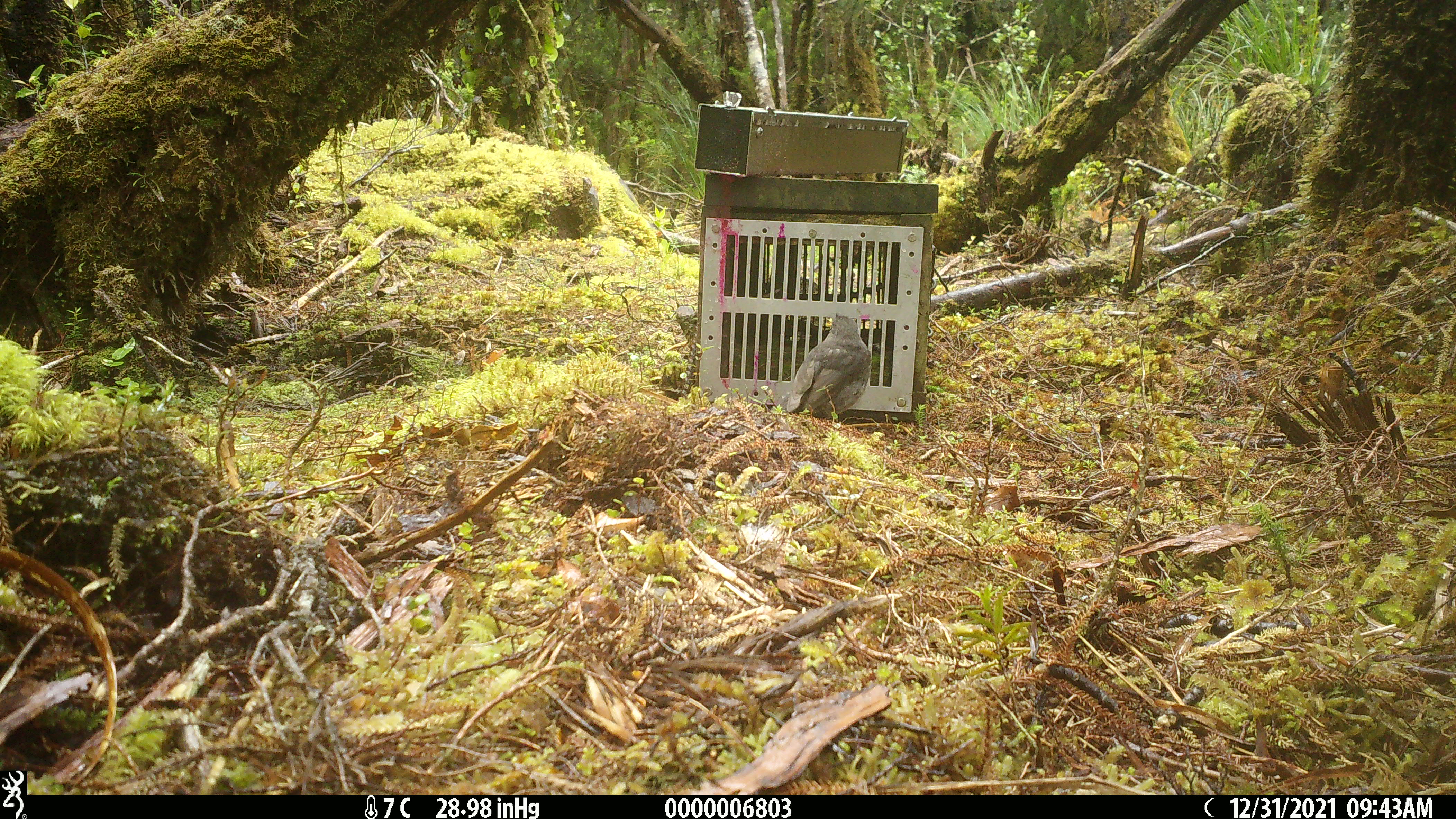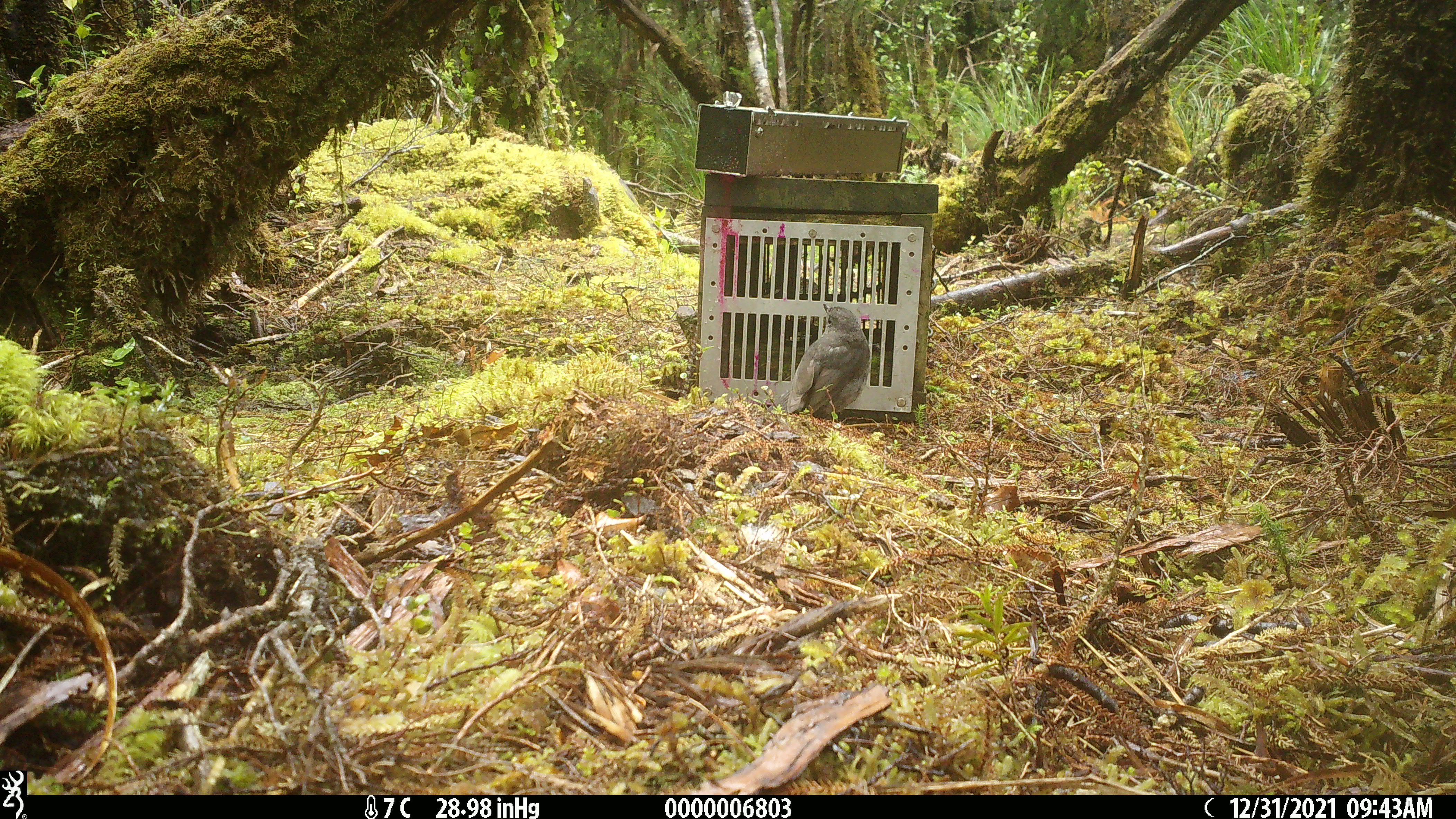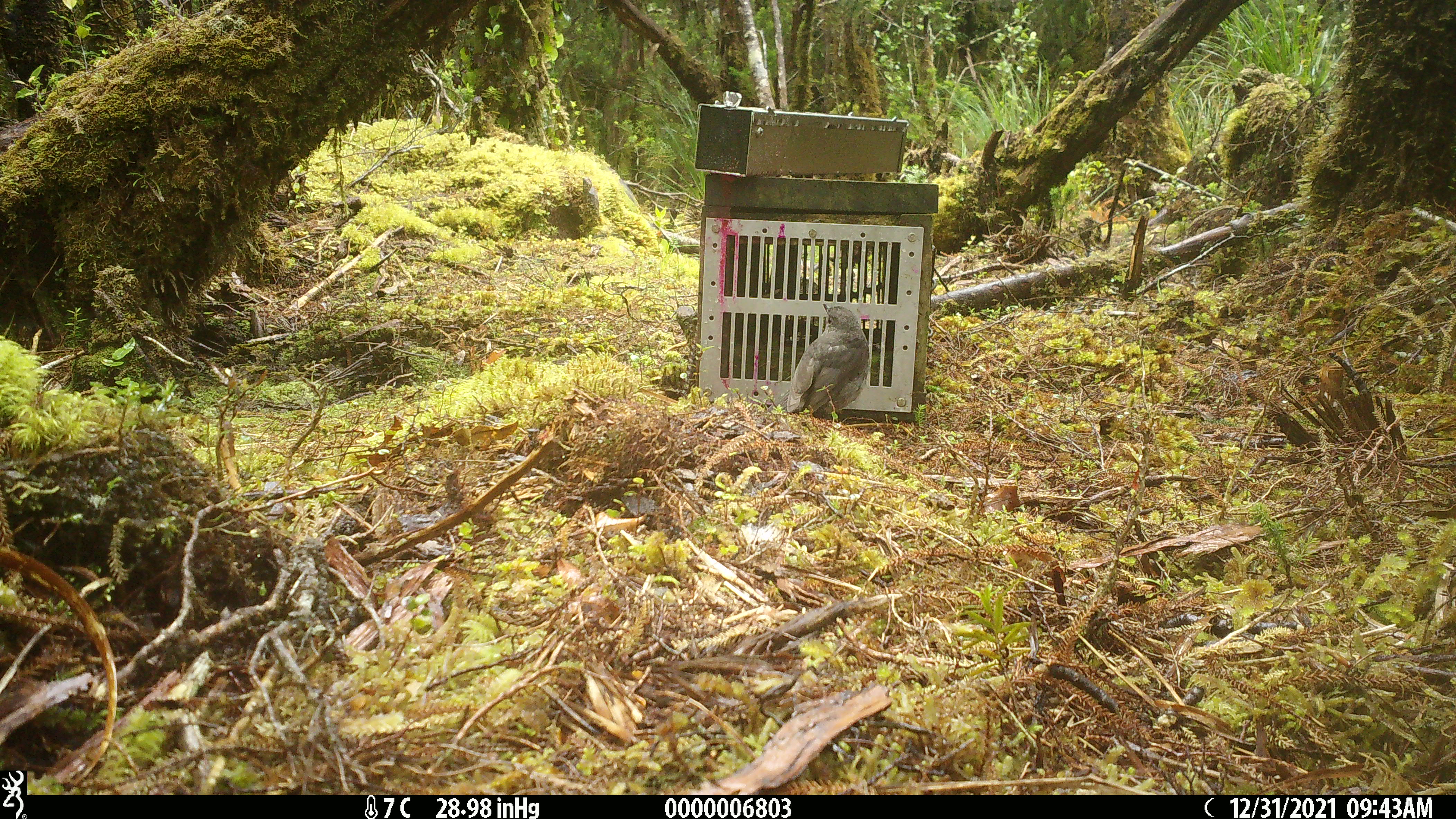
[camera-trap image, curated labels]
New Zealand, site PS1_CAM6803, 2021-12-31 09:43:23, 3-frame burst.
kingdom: Animalia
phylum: Chordata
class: Aves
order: Passeriformes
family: Petroicidae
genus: Petroica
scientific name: Petroica australis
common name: new zealand robin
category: robin